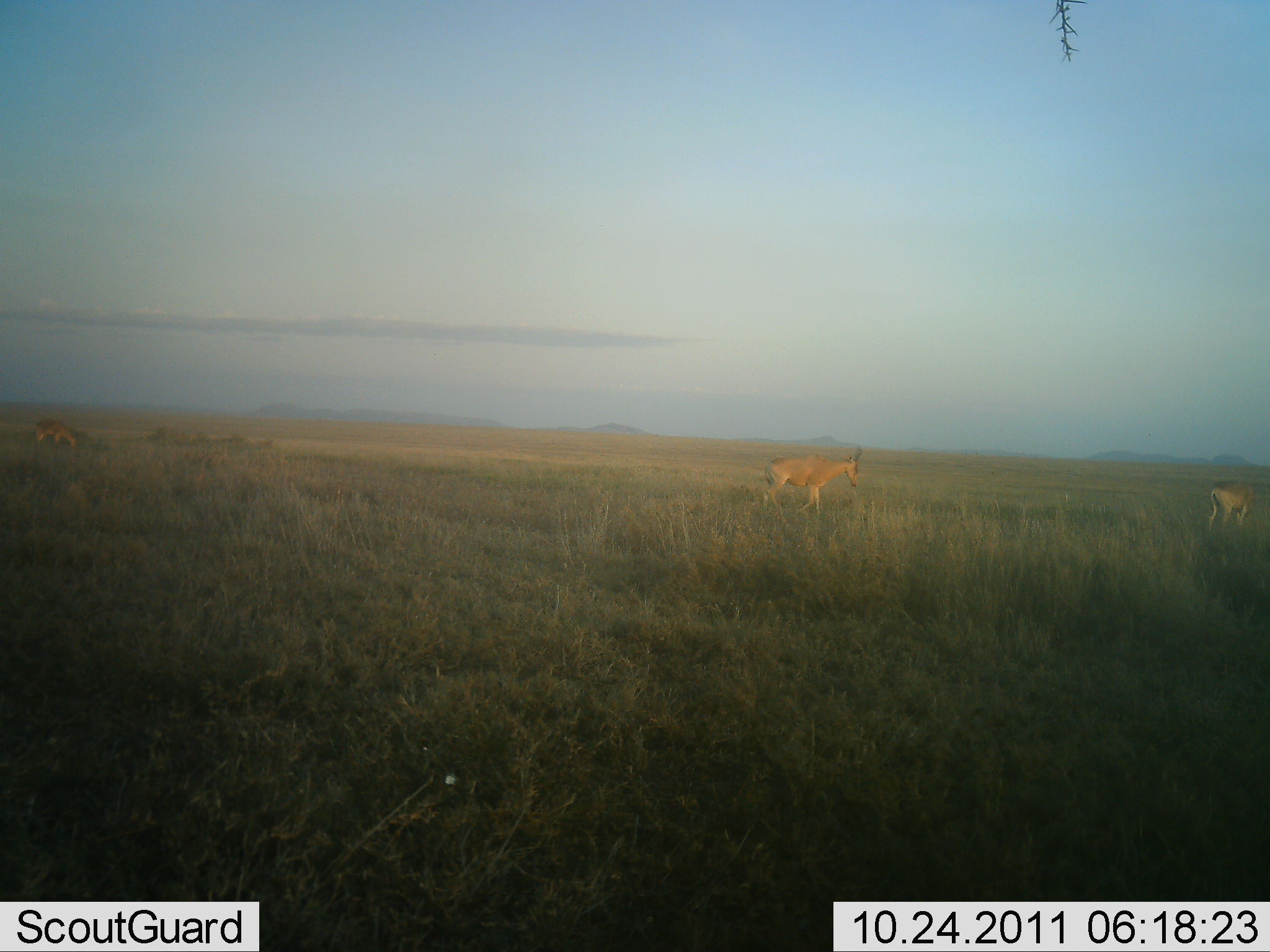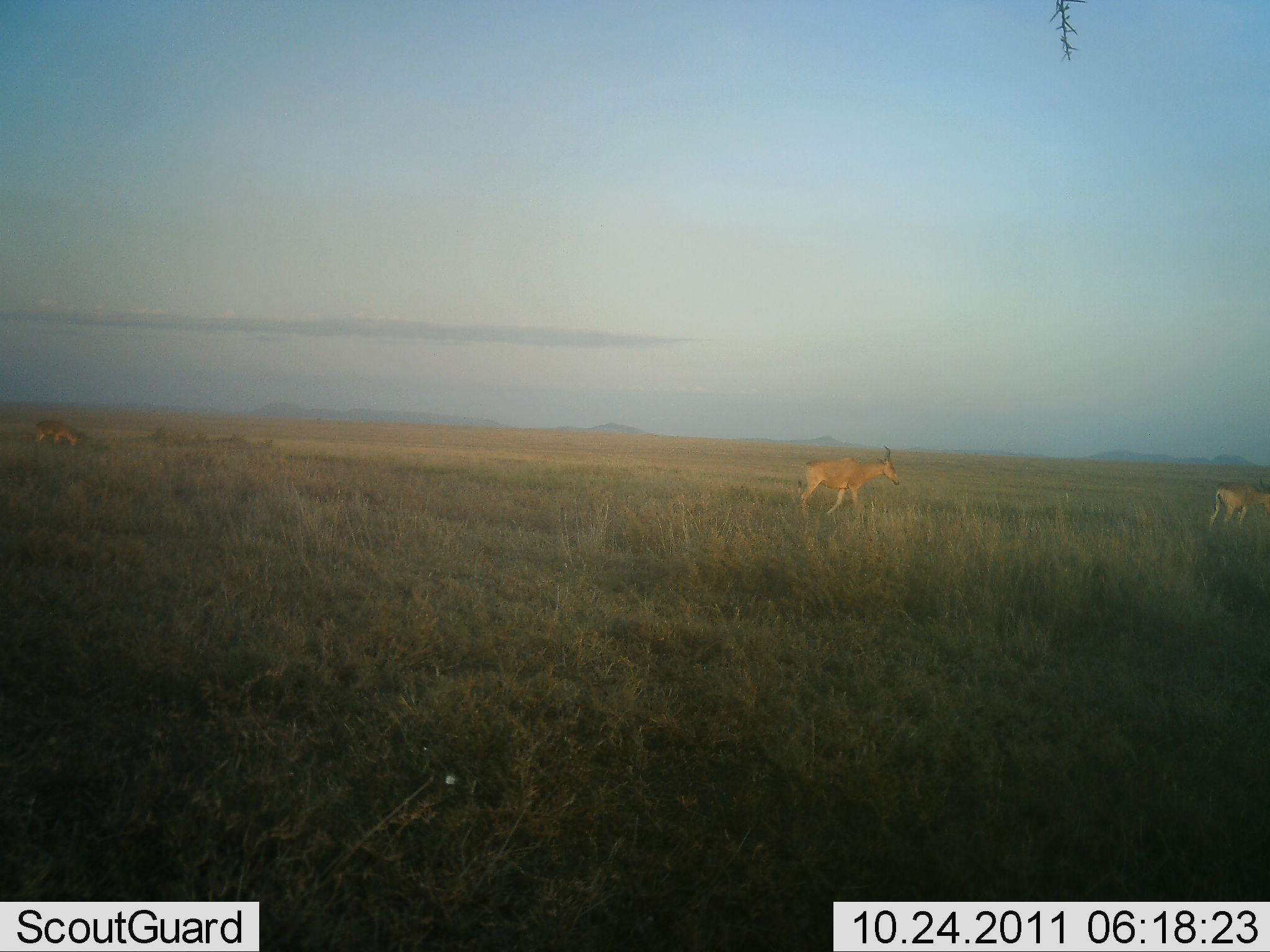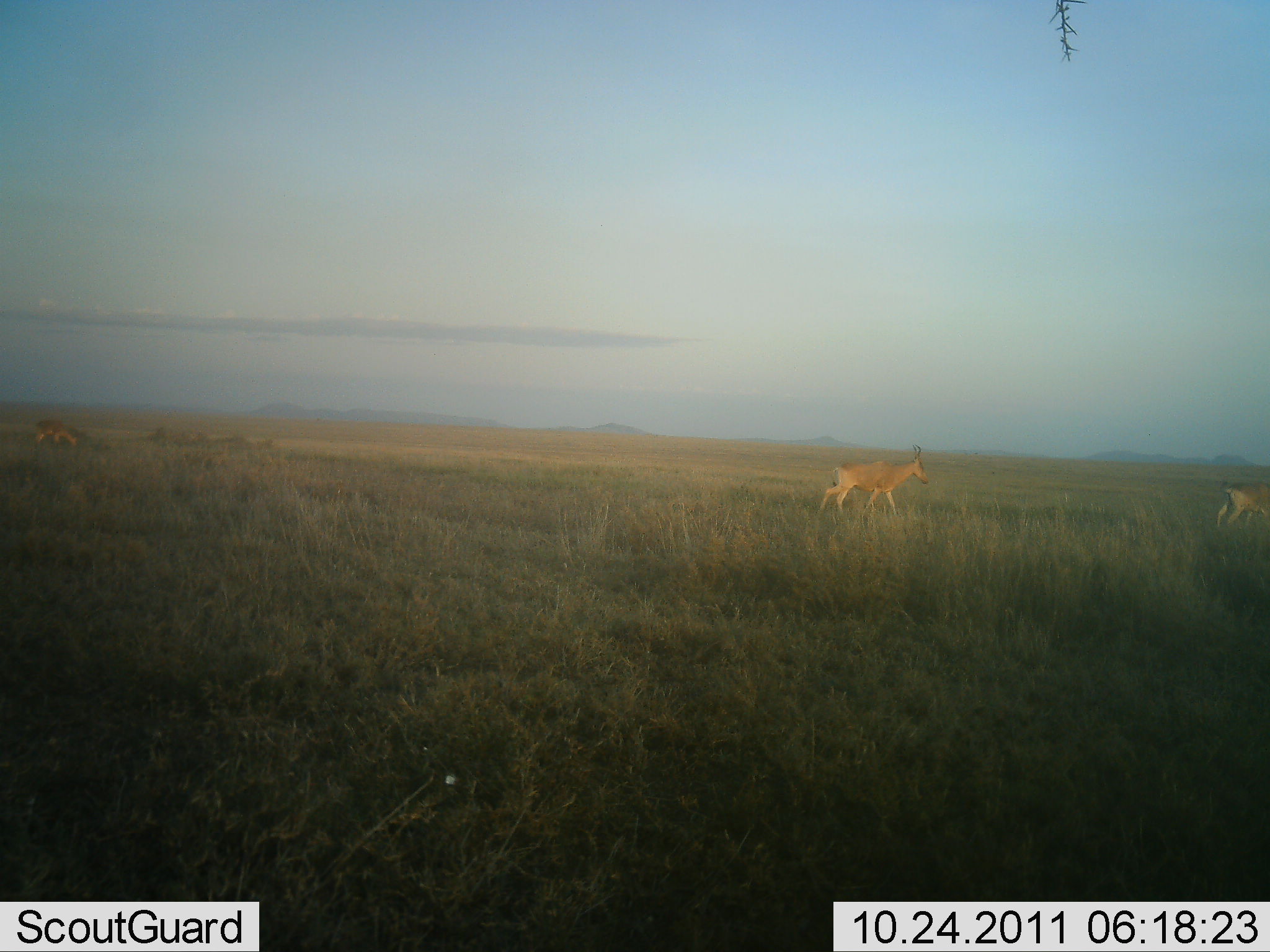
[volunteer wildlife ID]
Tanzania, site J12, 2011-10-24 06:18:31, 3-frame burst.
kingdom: Animalia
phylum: Chordata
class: Mammalia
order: Artiodactyla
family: Bovidae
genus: Alcelaphus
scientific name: Alcelaphus buselaphus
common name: hartebeest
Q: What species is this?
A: Hartebeest (Alcelaphus buselaphus).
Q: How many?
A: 2.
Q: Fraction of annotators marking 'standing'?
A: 23%.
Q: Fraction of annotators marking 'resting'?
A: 0%.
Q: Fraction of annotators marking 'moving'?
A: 92%.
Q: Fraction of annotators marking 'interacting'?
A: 0%.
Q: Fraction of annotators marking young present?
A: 0%.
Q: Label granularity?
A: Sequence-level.